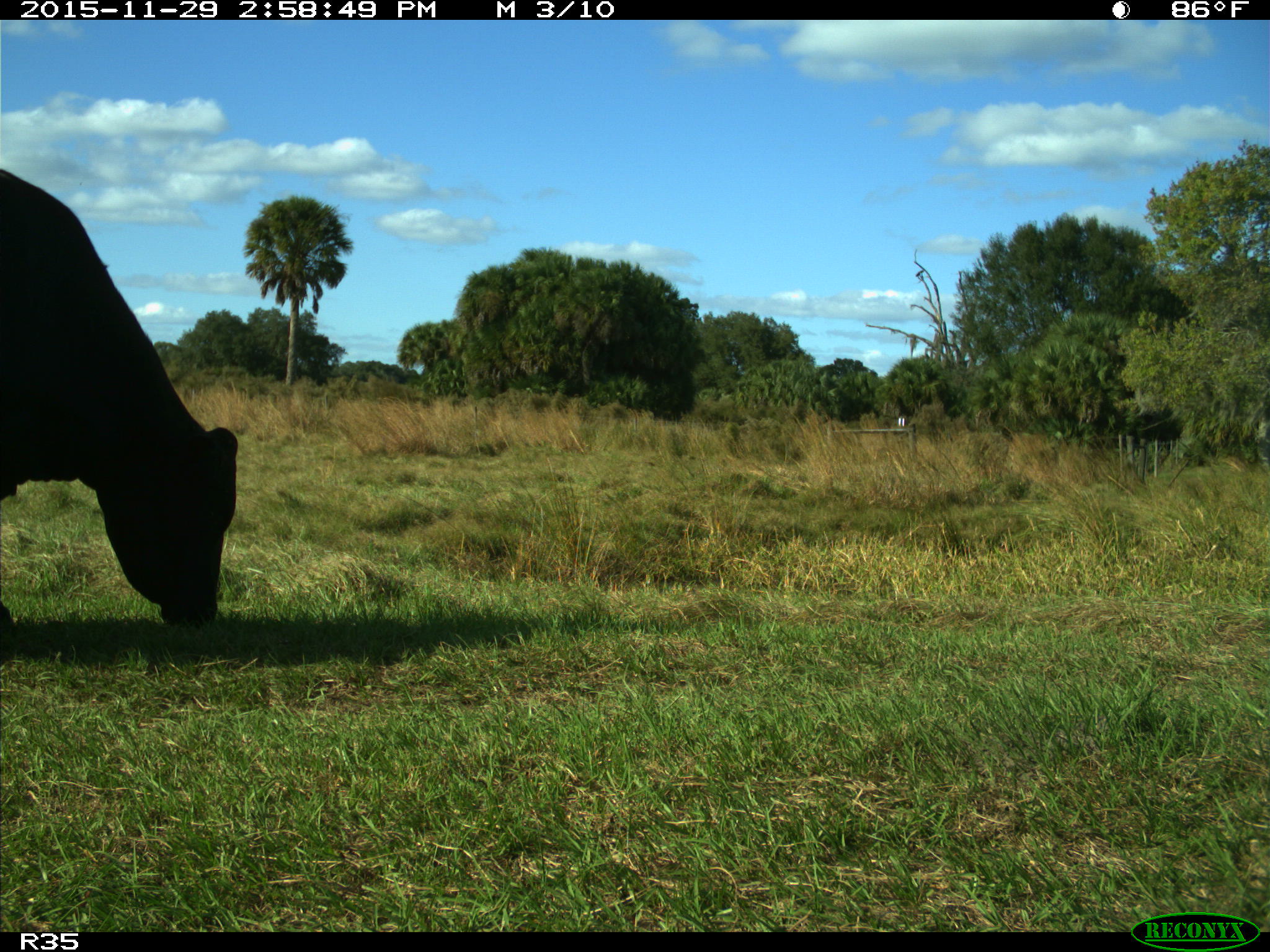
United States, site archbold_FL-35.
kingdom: Animalia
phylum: Chordata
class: Mammalia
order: Artiodactyla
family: Bovidae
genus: Bos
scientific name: Bos taurus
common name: domestic cow